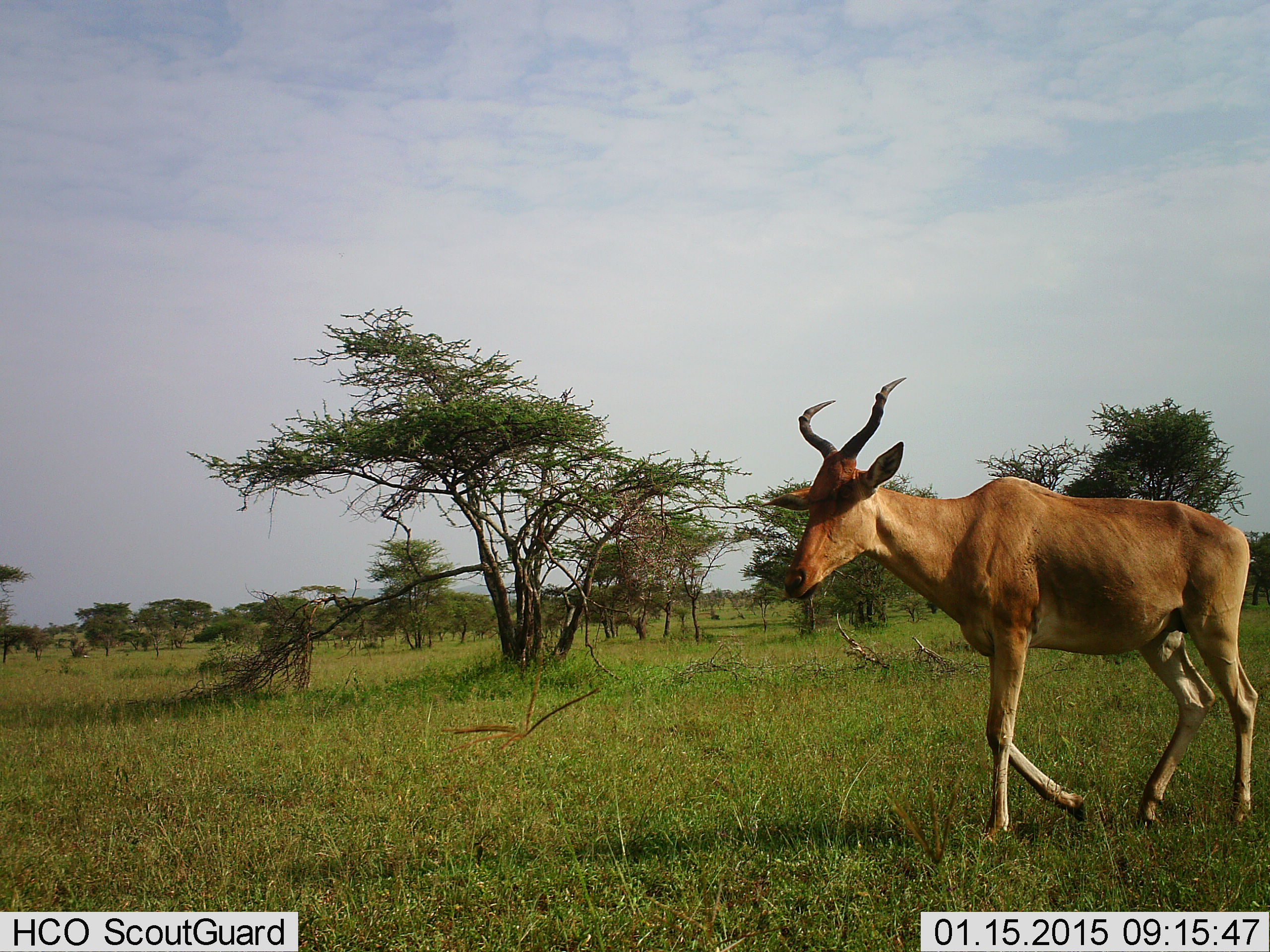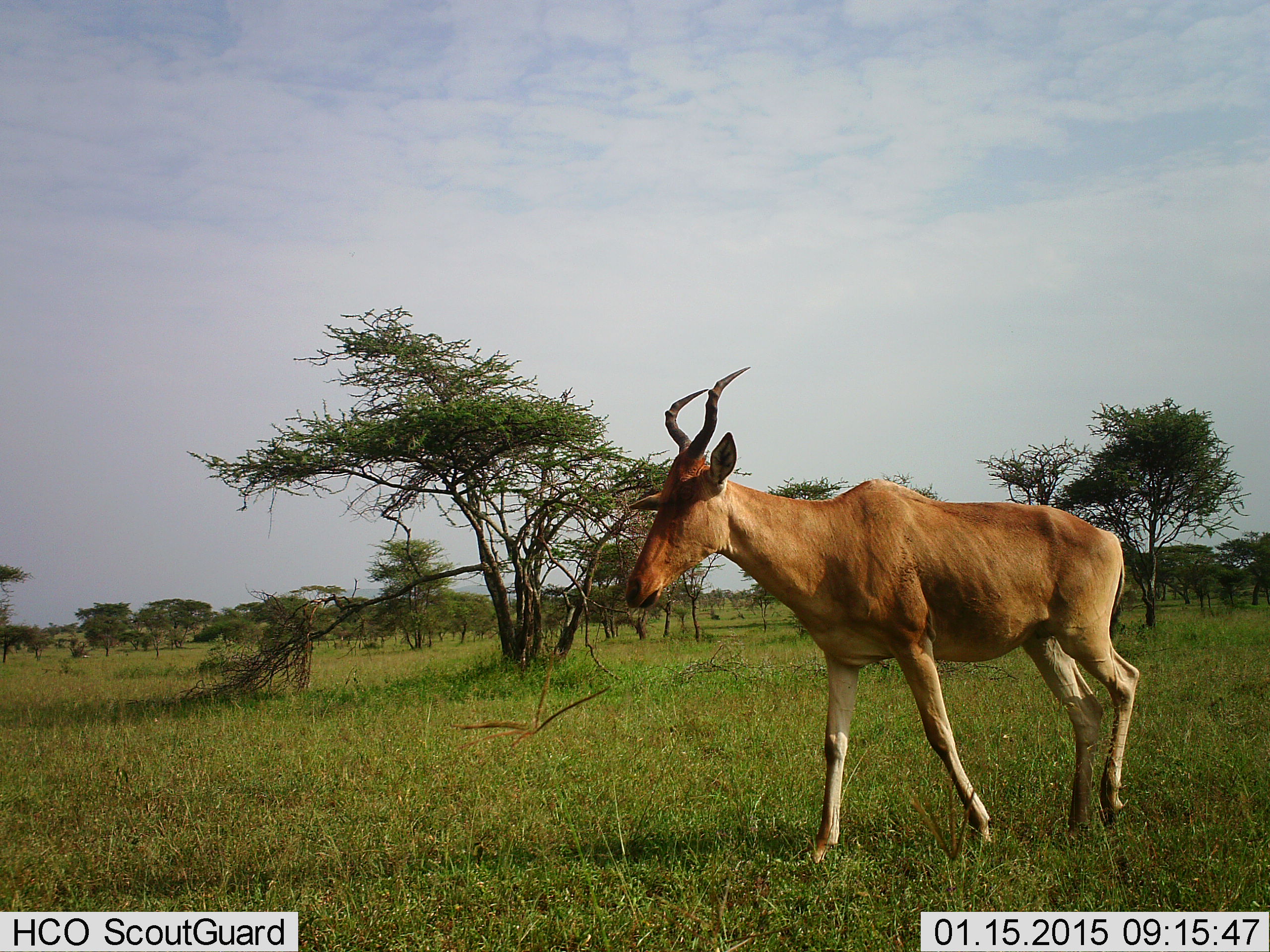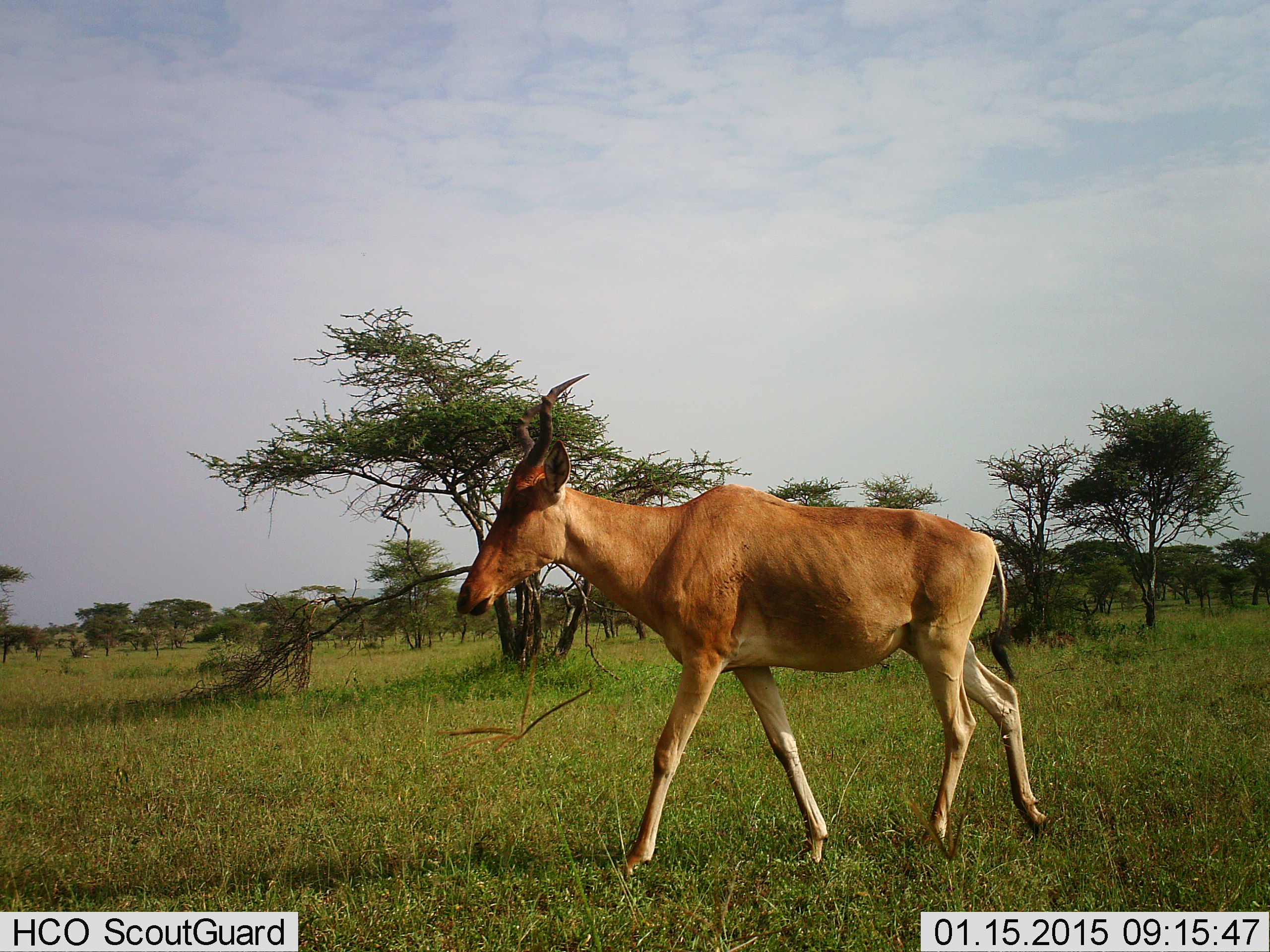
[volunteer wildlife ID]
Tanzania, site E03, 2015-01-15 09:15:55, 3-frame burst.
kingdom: Animalia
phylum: Chordata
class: Mammalia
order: Artiodactyla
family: Bovidae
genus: Alcelaphus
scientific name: Alcelaphus buselaphus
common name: hartebeest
Hartebeest (Alcelaphus buselaphus), count 1. Behavior (volunteer vote fractions): standing 0%, resting 0%, moving 100%, interacting 0%. Young present (vote fraction): 0%. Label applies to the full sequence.